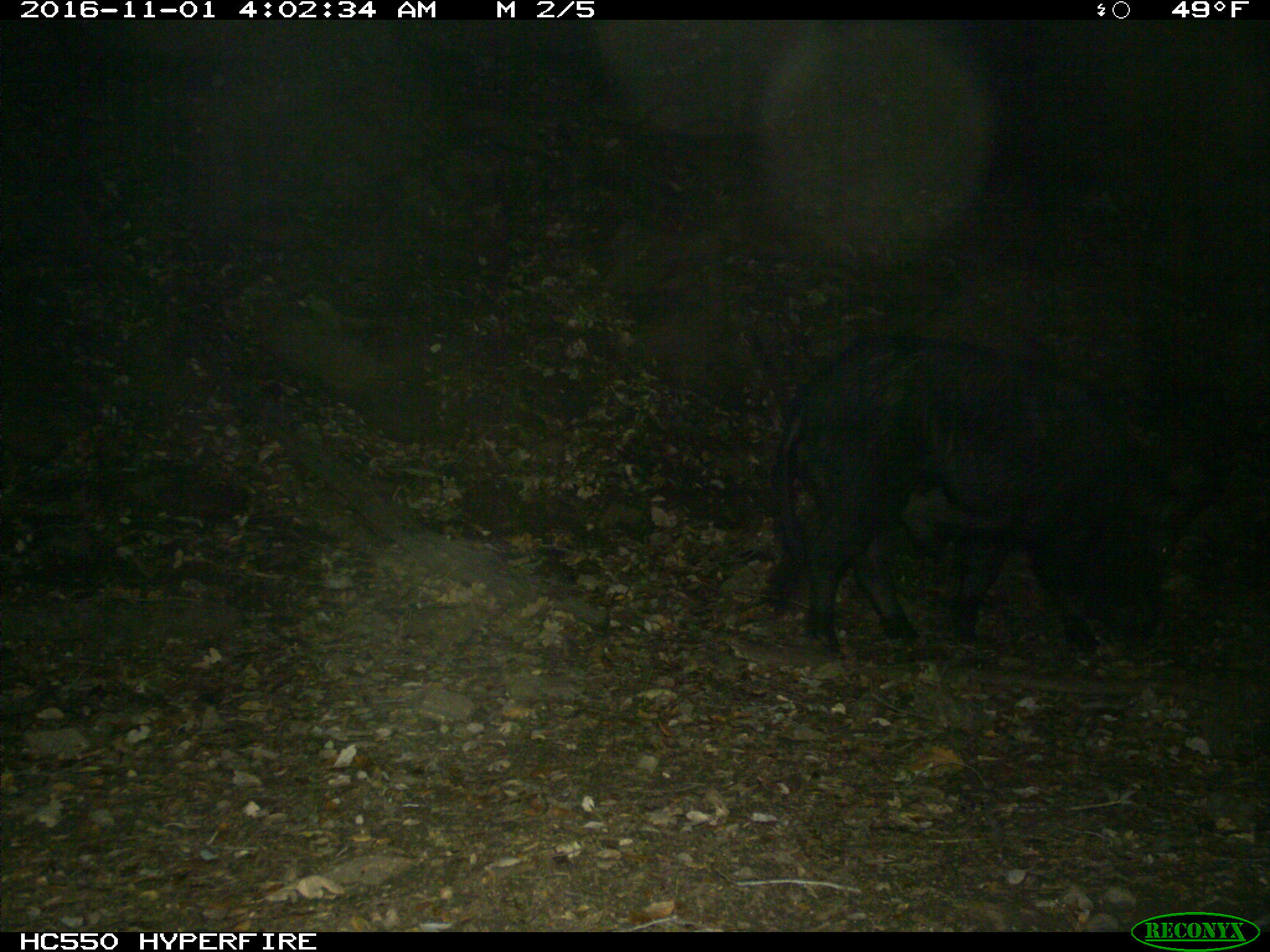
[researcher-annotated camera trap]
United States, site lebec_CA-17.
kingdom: Animalia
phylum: Chordata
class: Mammalia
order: Artiodactyla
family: Suidae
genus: Sus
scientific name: Sus scrofa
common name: wild boar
Sus scrofa (wild boar).